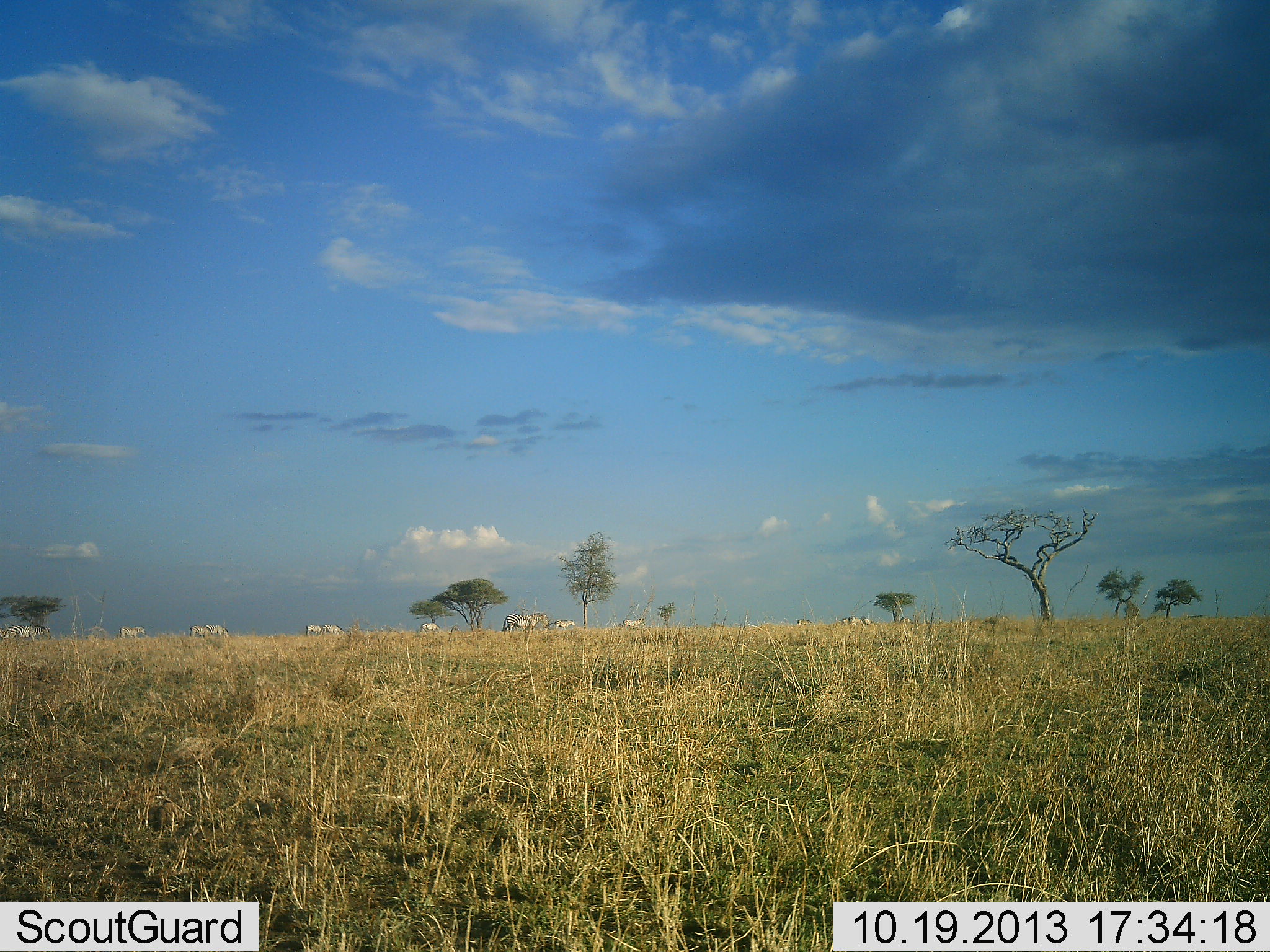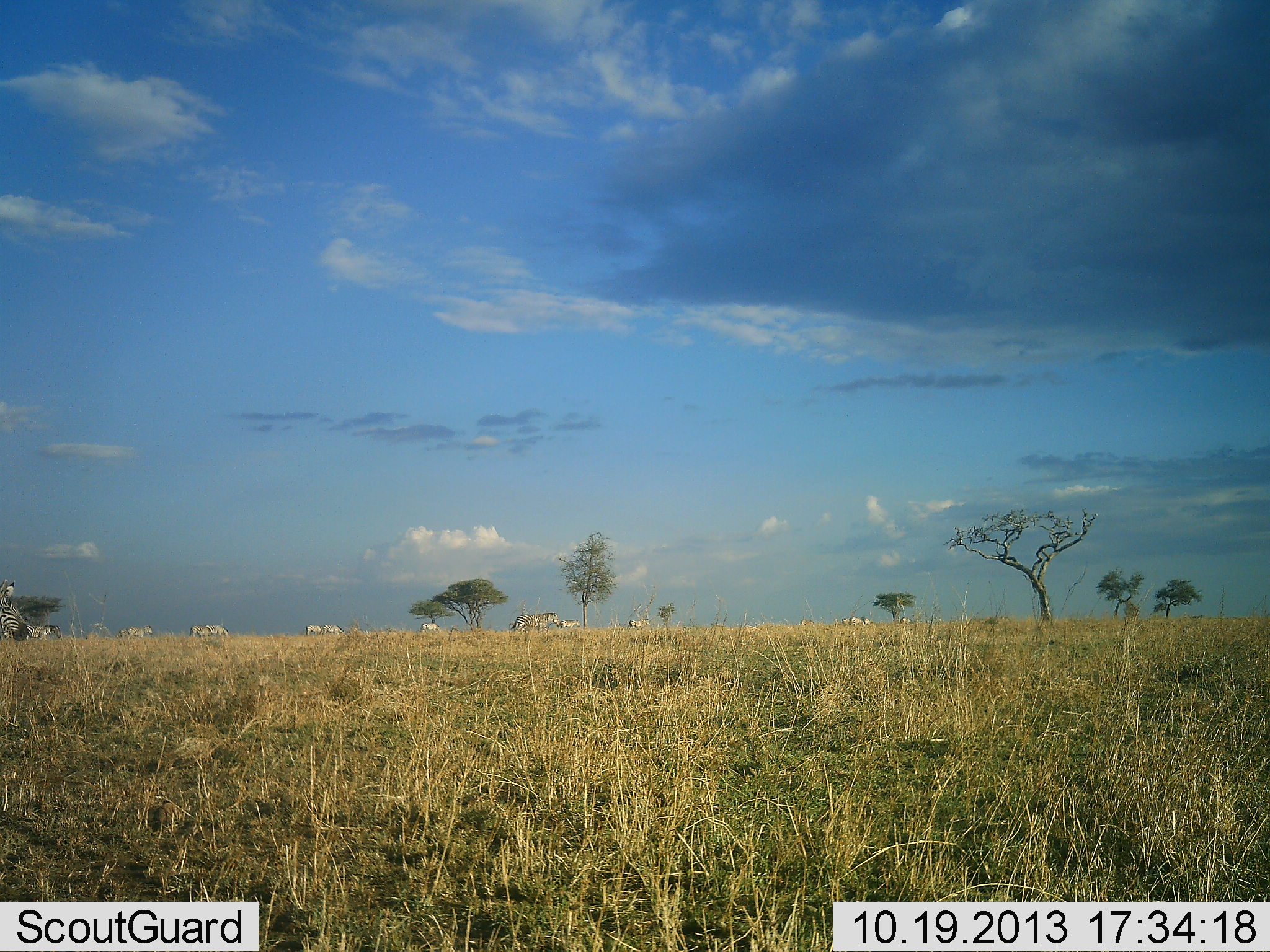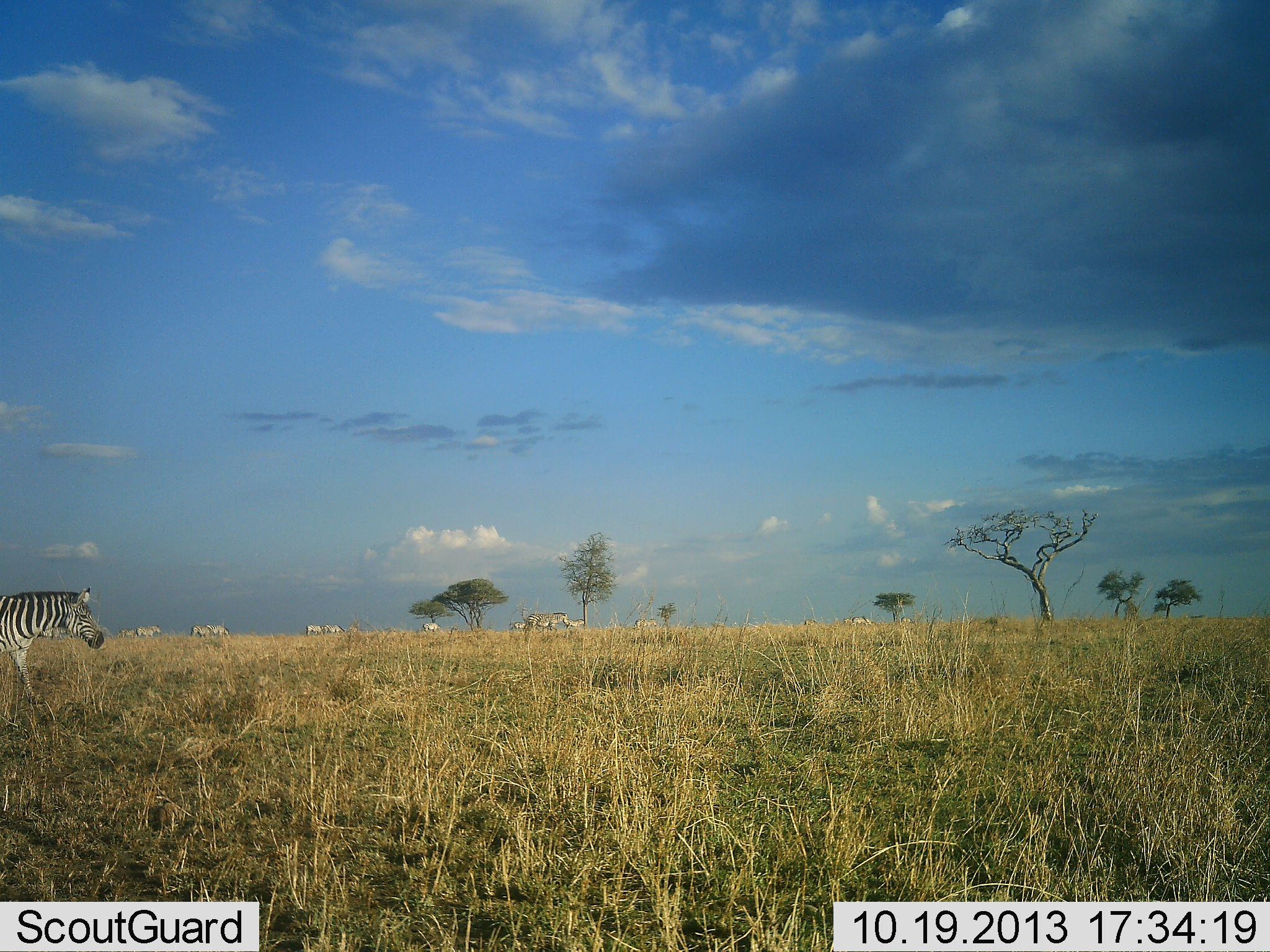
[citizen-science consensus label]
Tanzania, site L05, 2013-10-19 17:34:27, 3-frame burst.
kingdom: Animalia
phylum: Chordata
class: Mammalia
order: Perissodactyla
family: Equidae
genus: Equus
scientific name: Equus quagga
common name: plains zebra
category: zebra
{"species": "zebra (plains zebra) (Equus quagga)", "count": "10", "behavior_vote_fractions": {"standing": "0%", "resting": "0%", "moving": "100%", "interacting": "0%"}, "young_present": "0%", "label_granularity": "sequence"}